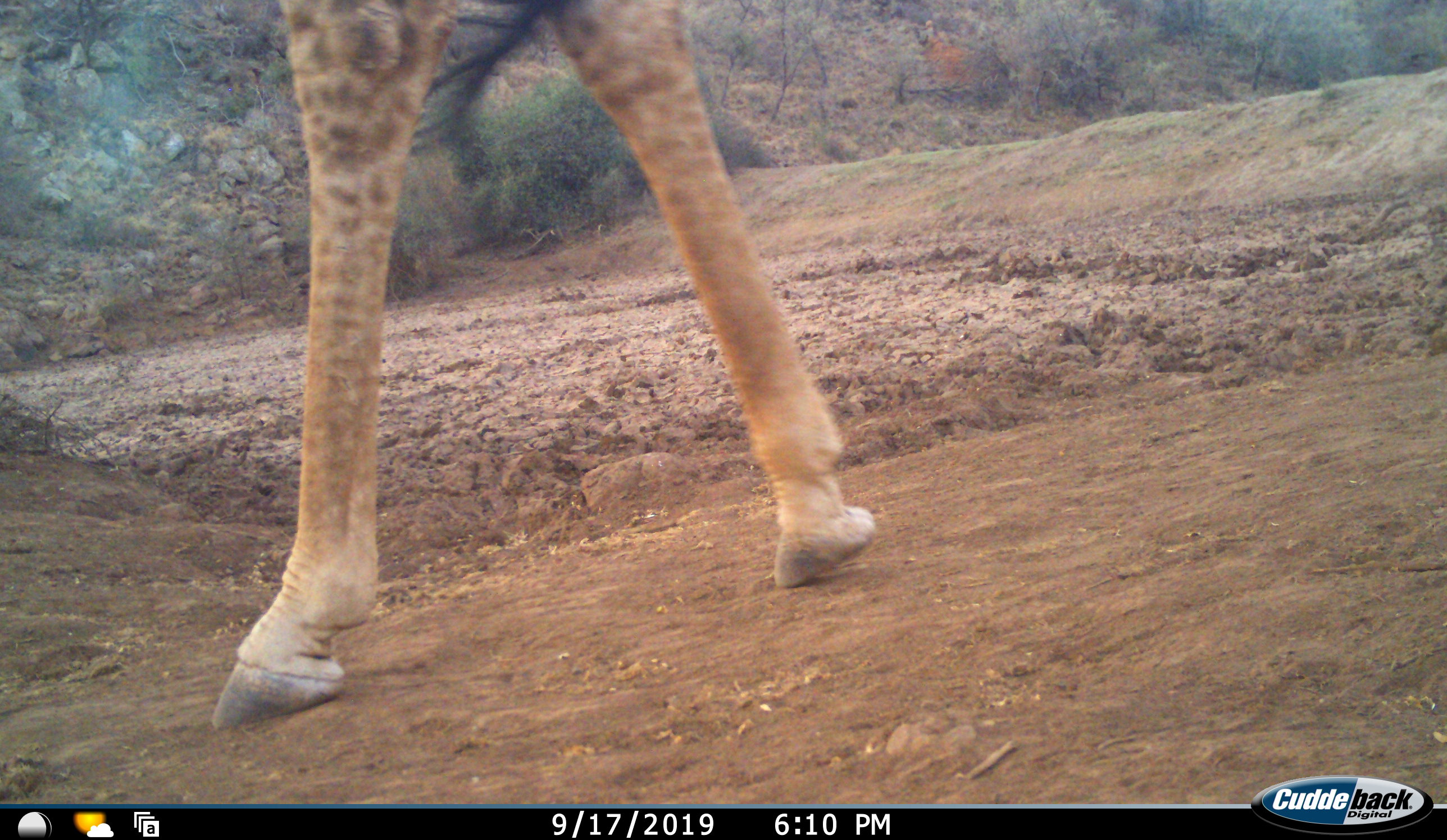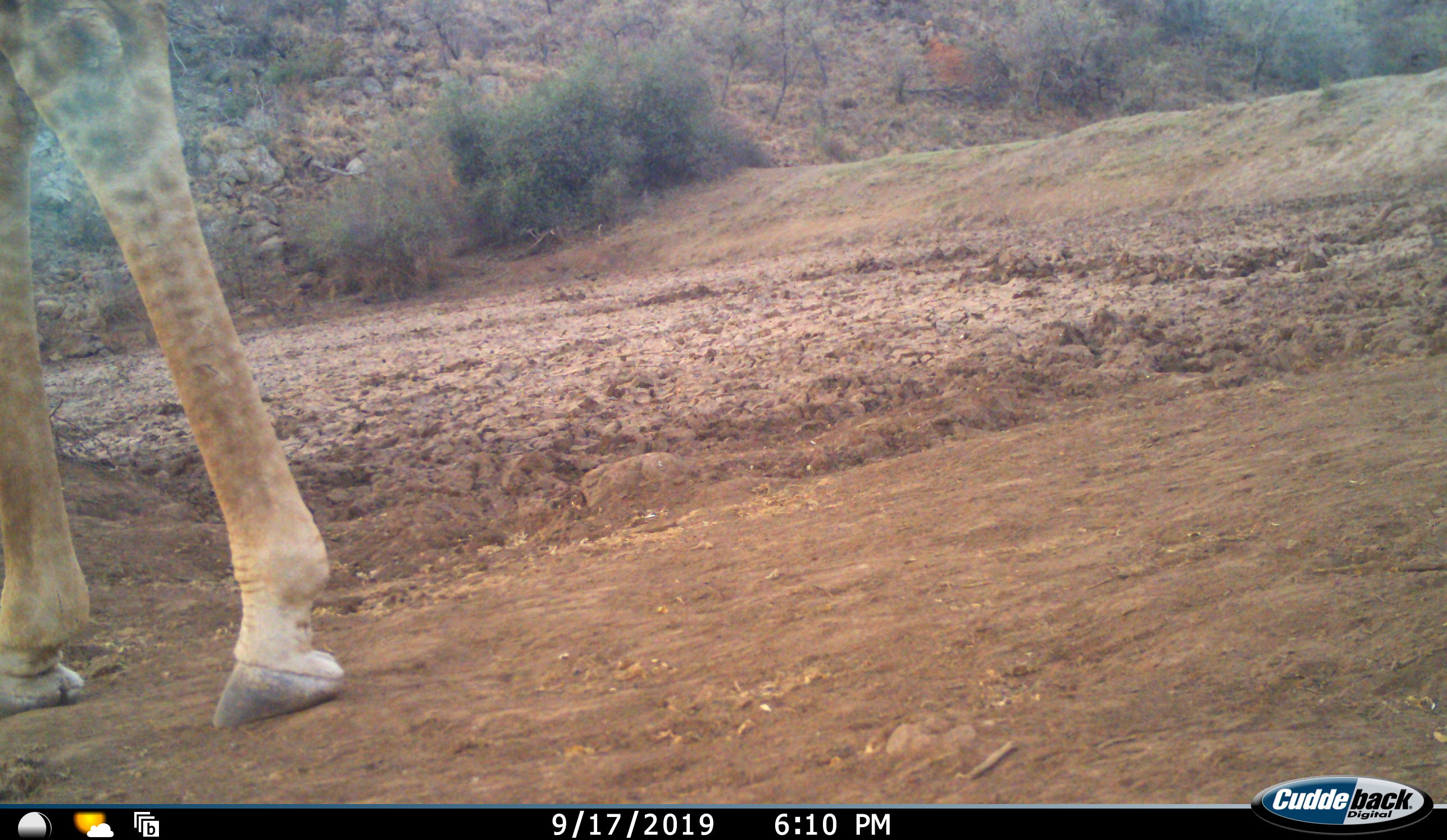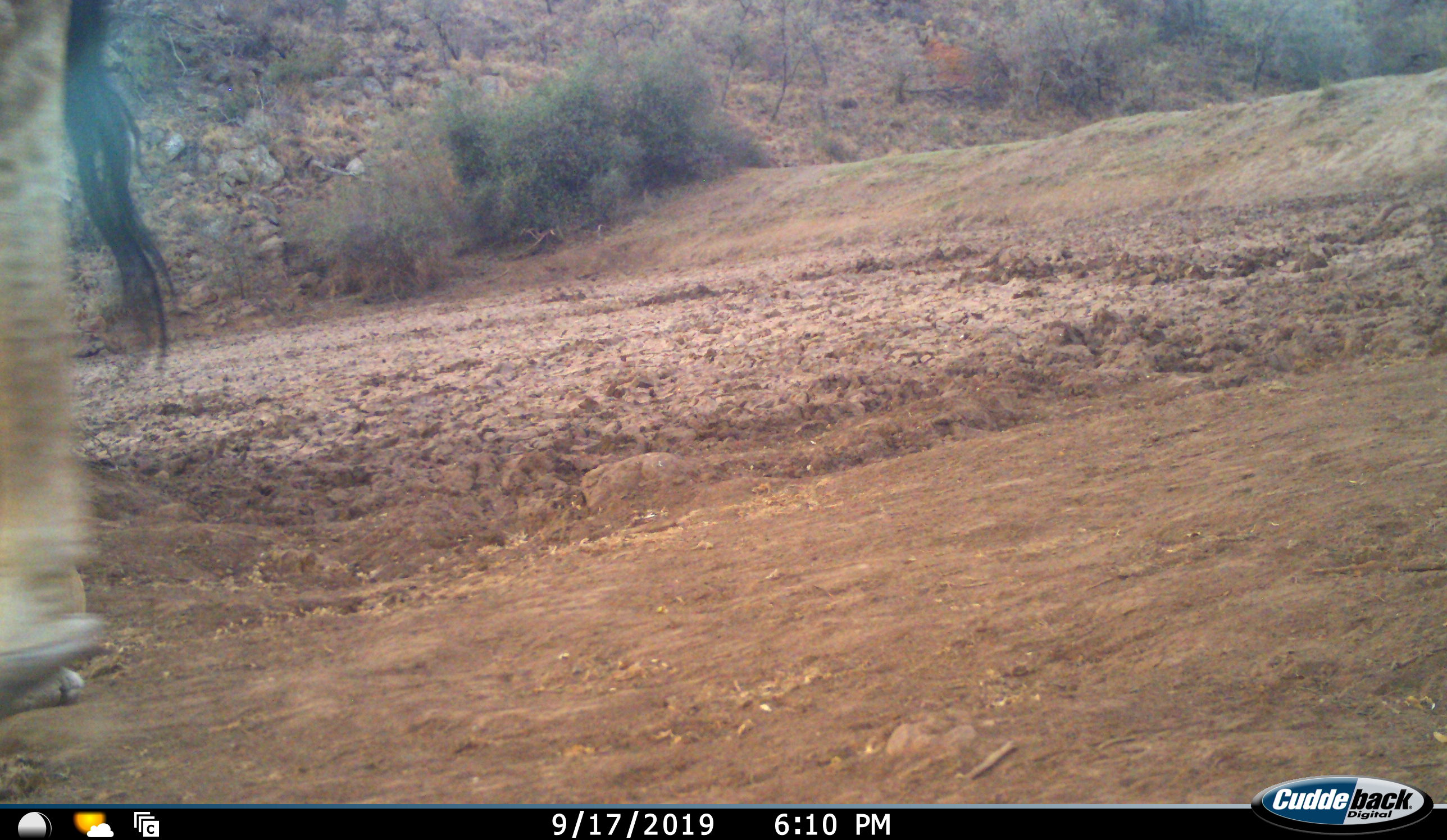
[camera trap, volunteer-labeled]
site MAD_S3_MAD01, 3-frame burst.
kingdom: Animalia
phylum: Chordata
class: Mammalia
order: Artiodactyla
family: Giraffidae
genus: Giraffa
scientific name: Giraffa camelopardalis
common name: giraffe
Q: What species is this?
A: Giraffe (Giraffa camelopardalis).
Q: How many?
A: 1.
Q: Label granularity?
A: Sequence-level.